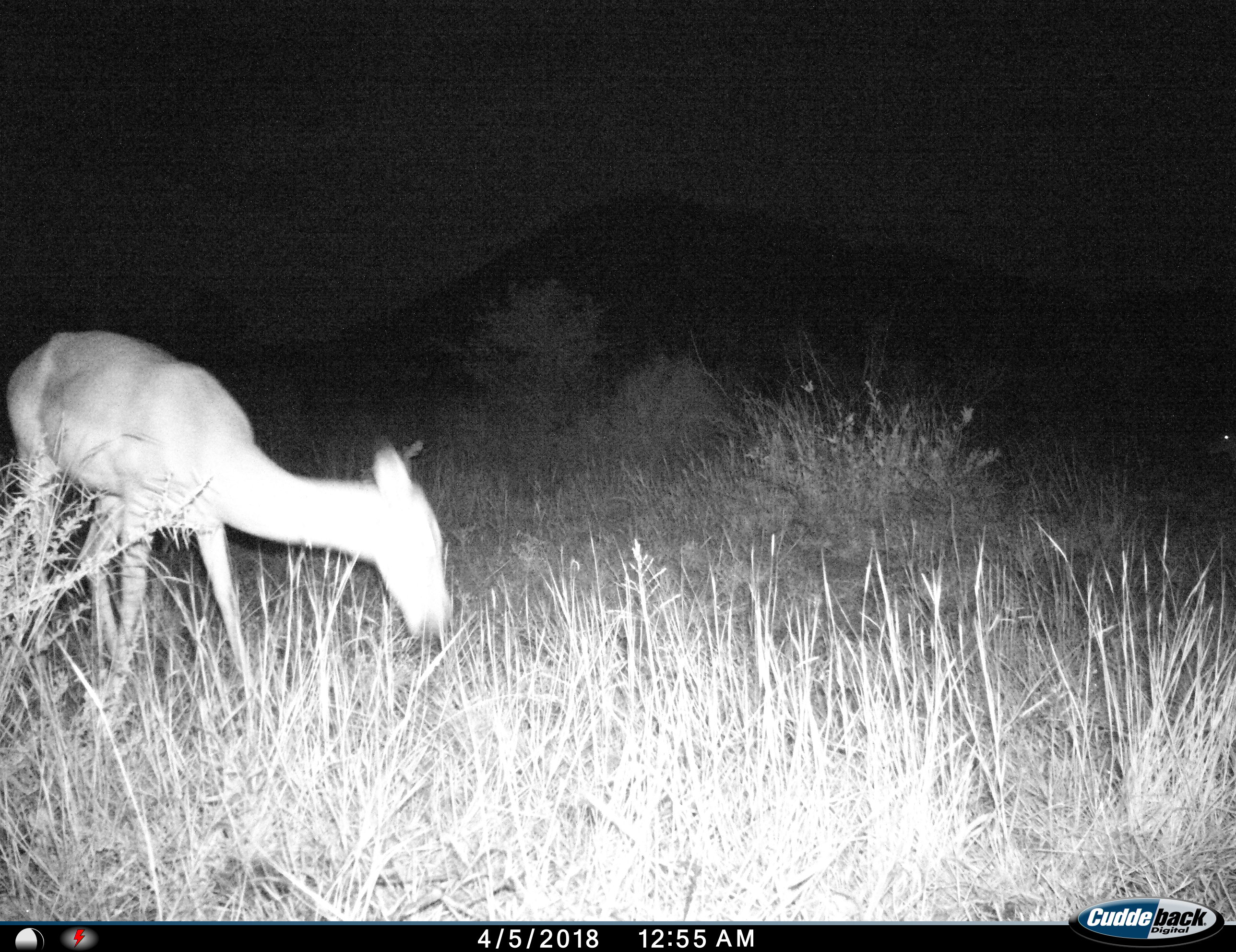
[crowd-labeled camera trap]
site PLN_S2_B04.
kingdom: Animalia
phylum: Chordata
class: Mammalia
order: Artiodactyla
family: Bovidae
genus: Aepyceros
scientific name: Aepyceros melampus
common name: impala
Impala (Aepyceros melampus), count 2. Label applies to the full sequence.